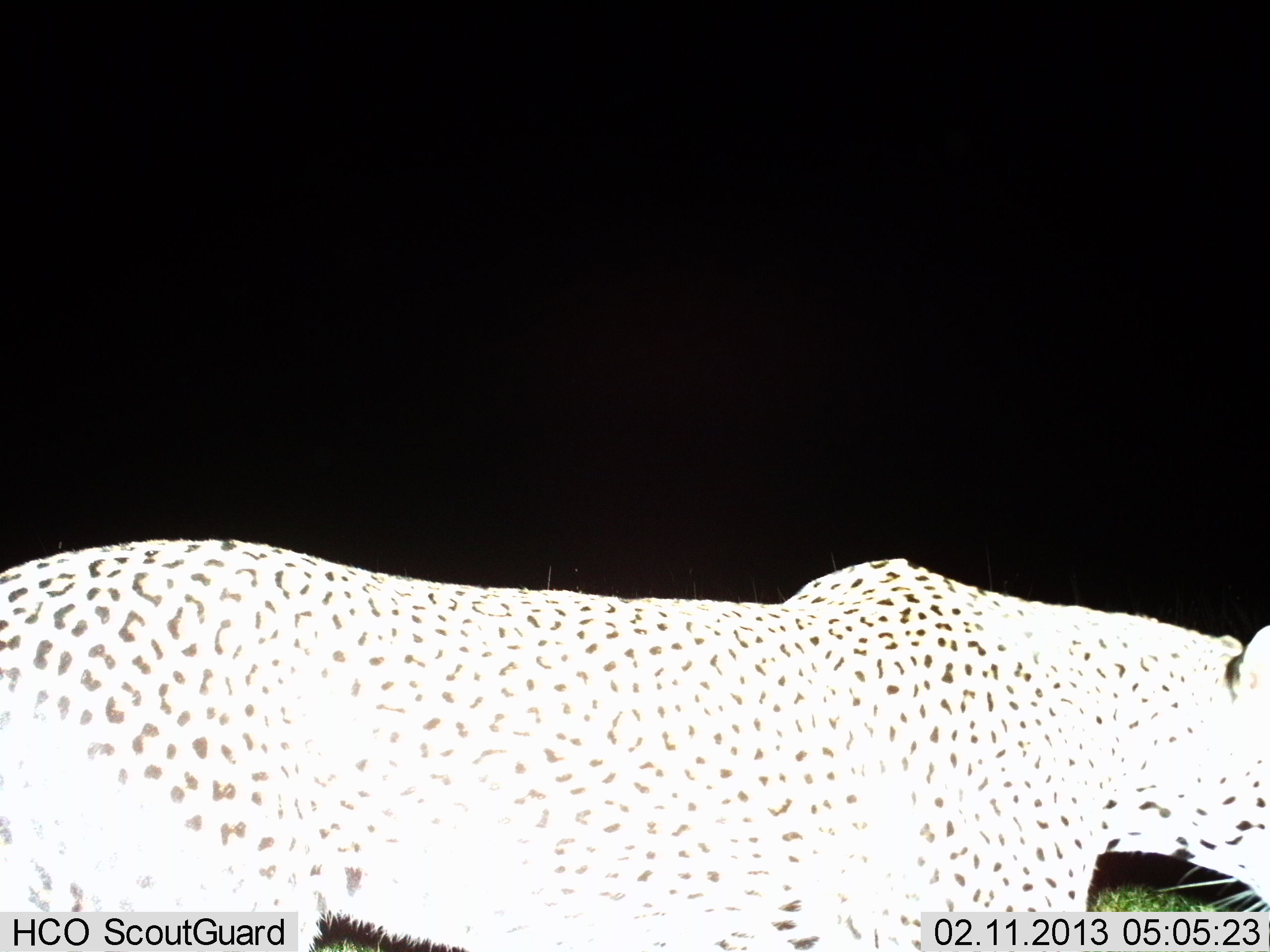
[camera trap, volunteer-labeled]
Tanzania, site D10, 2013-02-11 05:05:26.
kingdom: Animalia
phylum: Chordata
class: Mammalia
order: Carnivora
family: Felidae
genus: Panthera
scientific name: Panthera pardus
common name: leopard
Leopard (Panthera pardus), count 1. Behavior (volunteer vote fractions): standing 35%, resting 0%, moving 71%, interacting 0%. Young present (vote fraction): 0%. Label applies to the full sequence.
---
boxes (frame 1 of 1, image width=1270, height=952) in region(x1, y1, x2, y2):
animal: region(0, 537, 1270, 952)